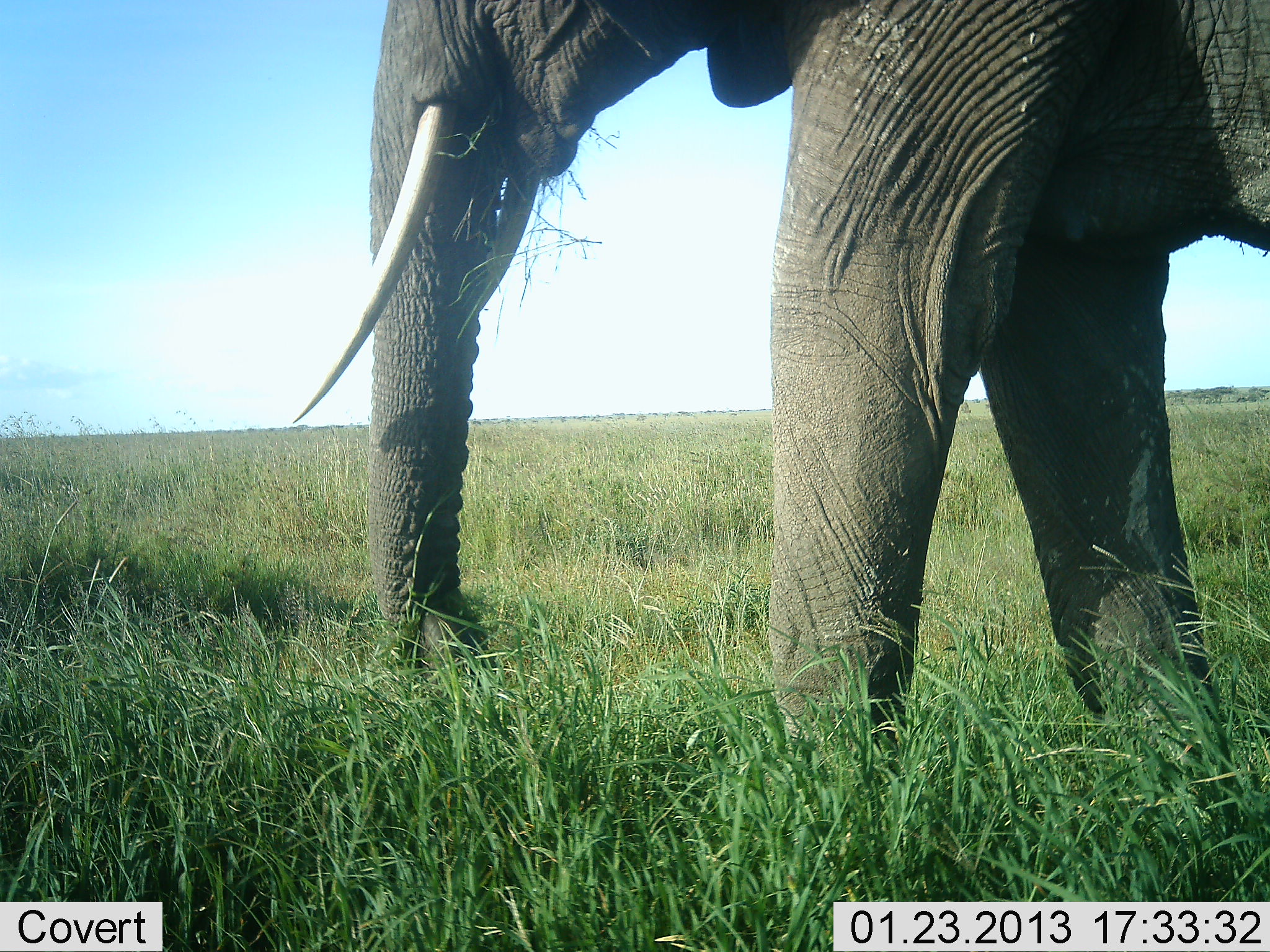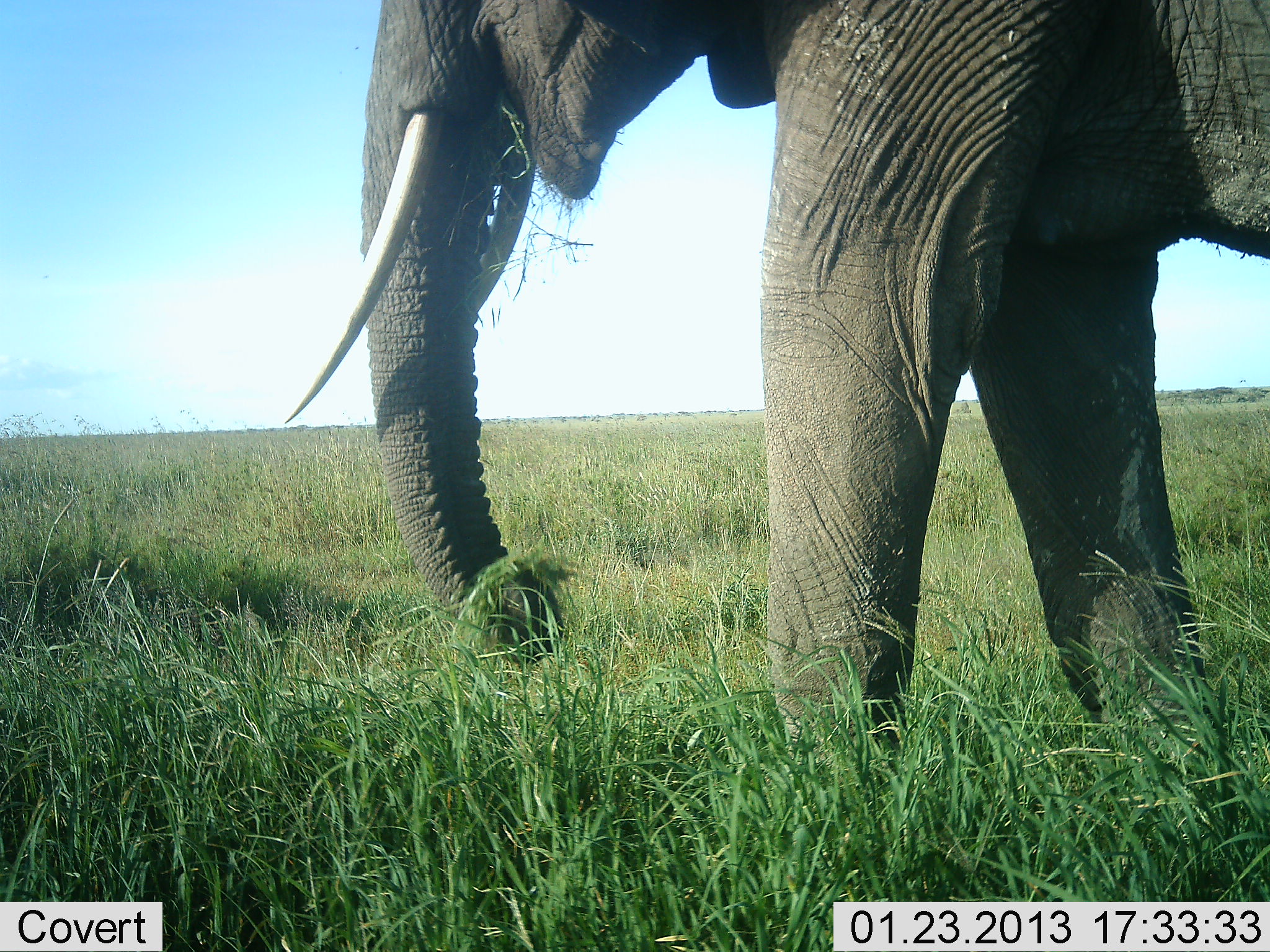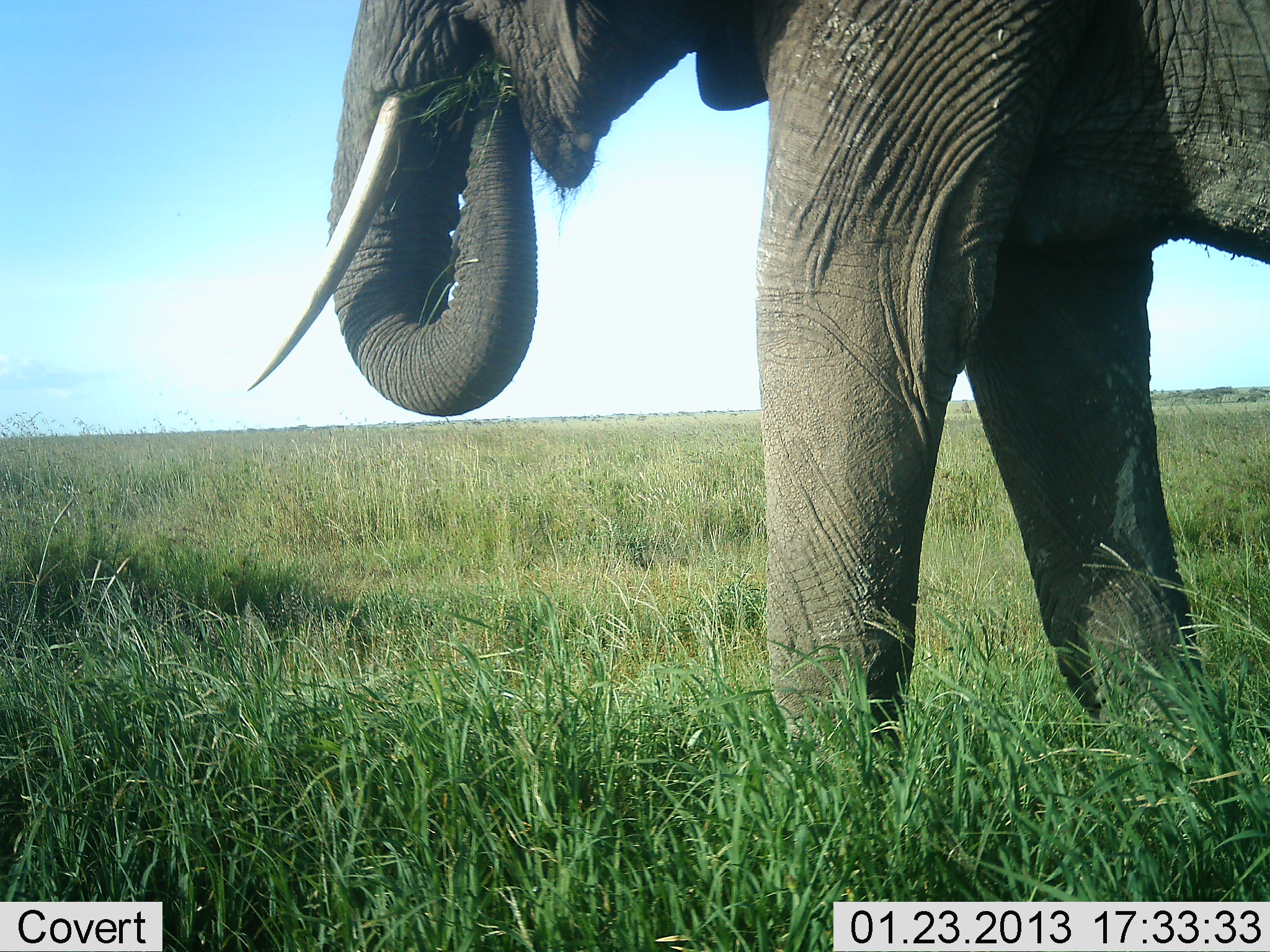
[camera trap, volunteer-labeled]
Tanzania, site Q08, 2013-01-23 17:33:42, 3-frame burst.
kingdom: Animalia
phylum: Chordata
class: Mammalia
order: Proboscidea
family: Elephantidae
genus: Loxodonta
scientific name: Loxodonta africana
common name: african bush elephant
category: elephant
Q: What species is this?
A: Elephant (african bush elephant) (Loxodonta africana).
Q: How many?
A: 1.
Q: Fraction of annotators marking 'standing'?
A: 12%.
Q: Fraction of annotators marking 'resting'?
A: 0%.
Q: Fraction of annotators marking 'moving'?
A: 9%.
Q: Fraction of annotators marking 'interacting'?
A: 0%.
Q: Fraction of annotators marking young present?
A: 0%.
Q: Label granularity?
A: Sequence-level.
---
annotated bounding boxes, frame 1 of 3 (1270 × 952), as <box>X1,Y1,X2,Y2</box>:
animal: <box>289,0,1270,776</box>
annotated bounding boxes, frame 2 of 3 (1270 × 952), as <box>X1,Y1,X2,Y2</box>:
animal: <box>282,0,1269,799</box>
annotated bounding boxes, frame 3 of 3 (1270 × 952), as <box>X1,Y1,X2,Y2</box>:
animal: <box>246,0,1269,806</box>